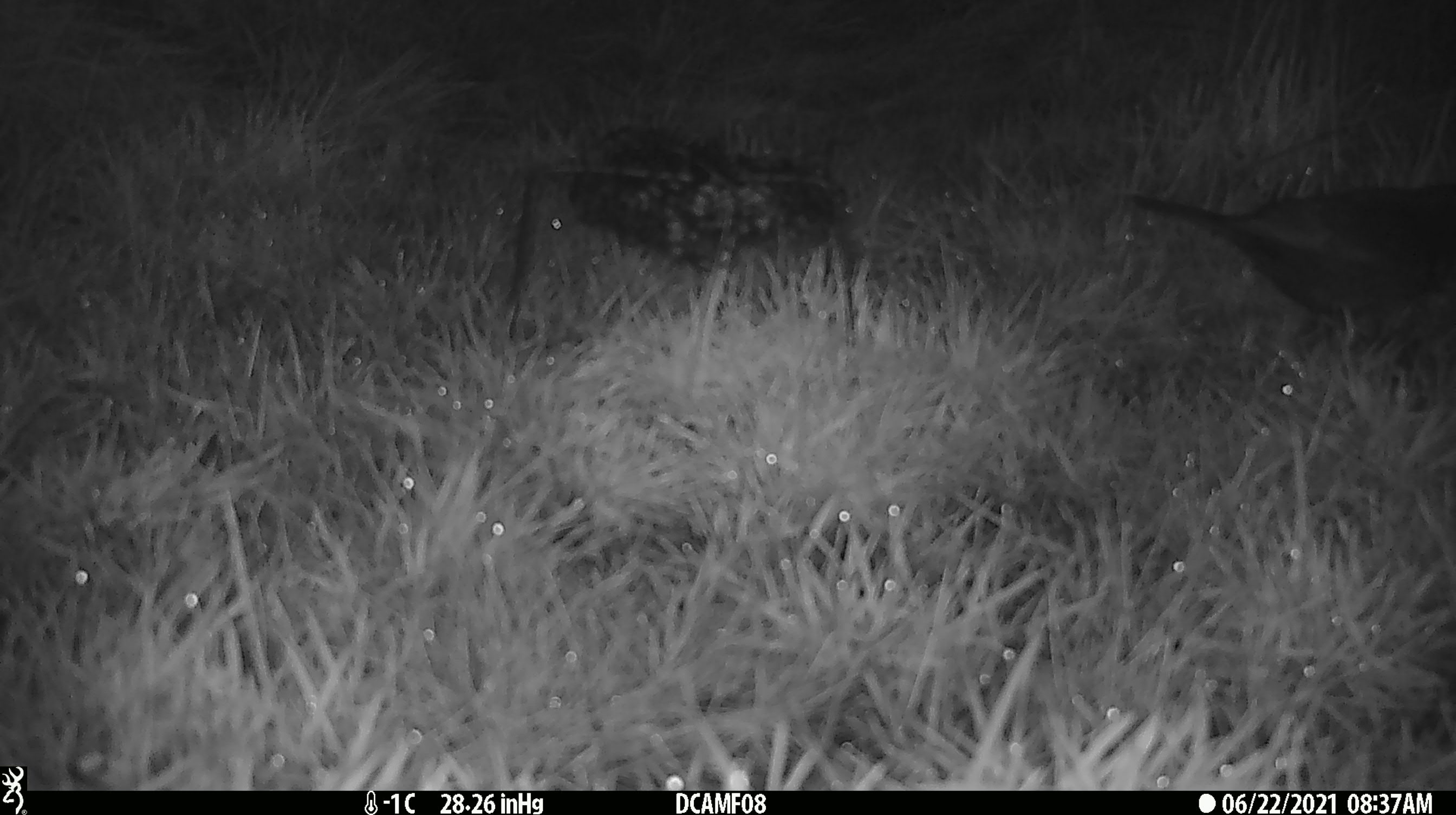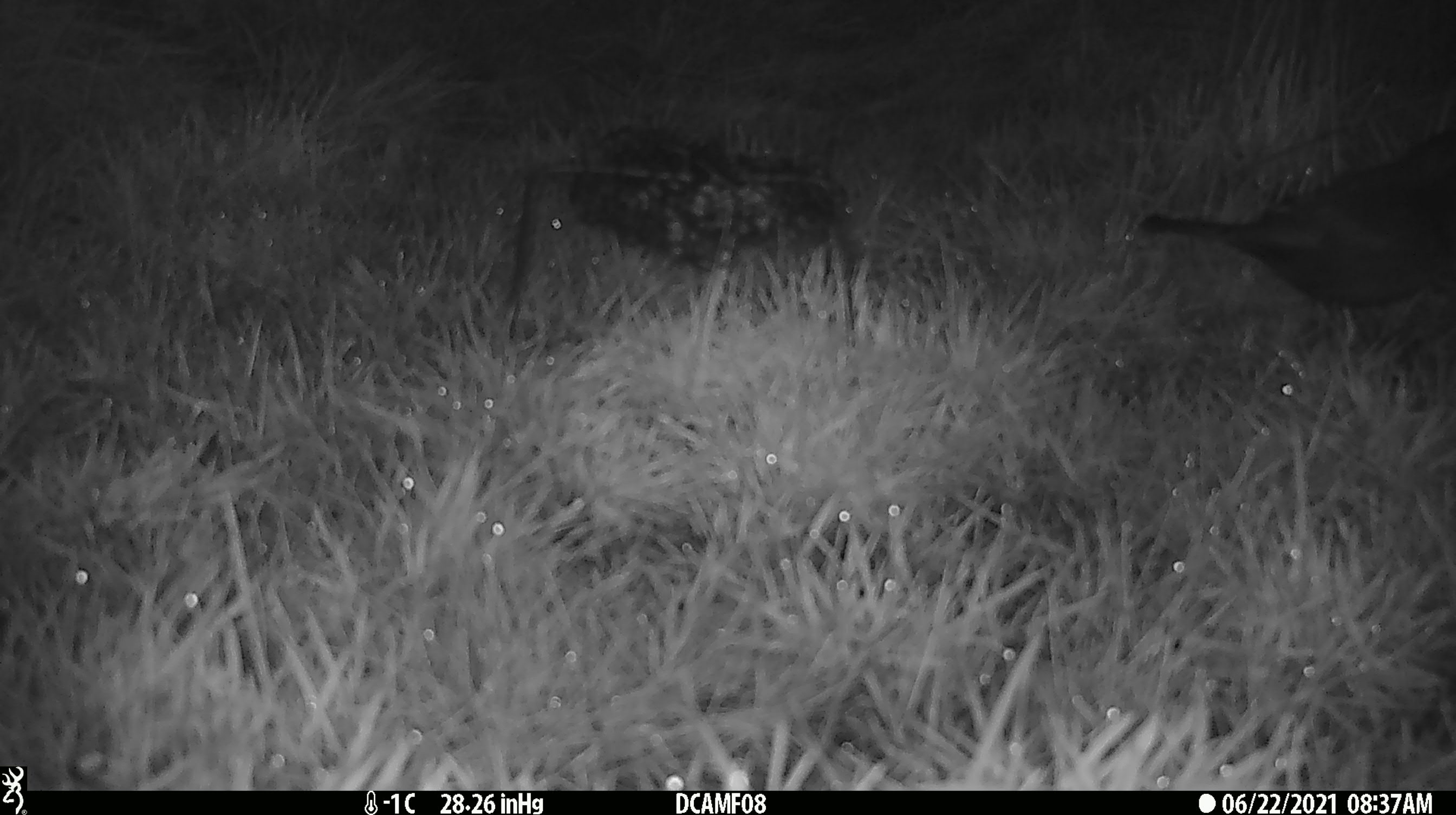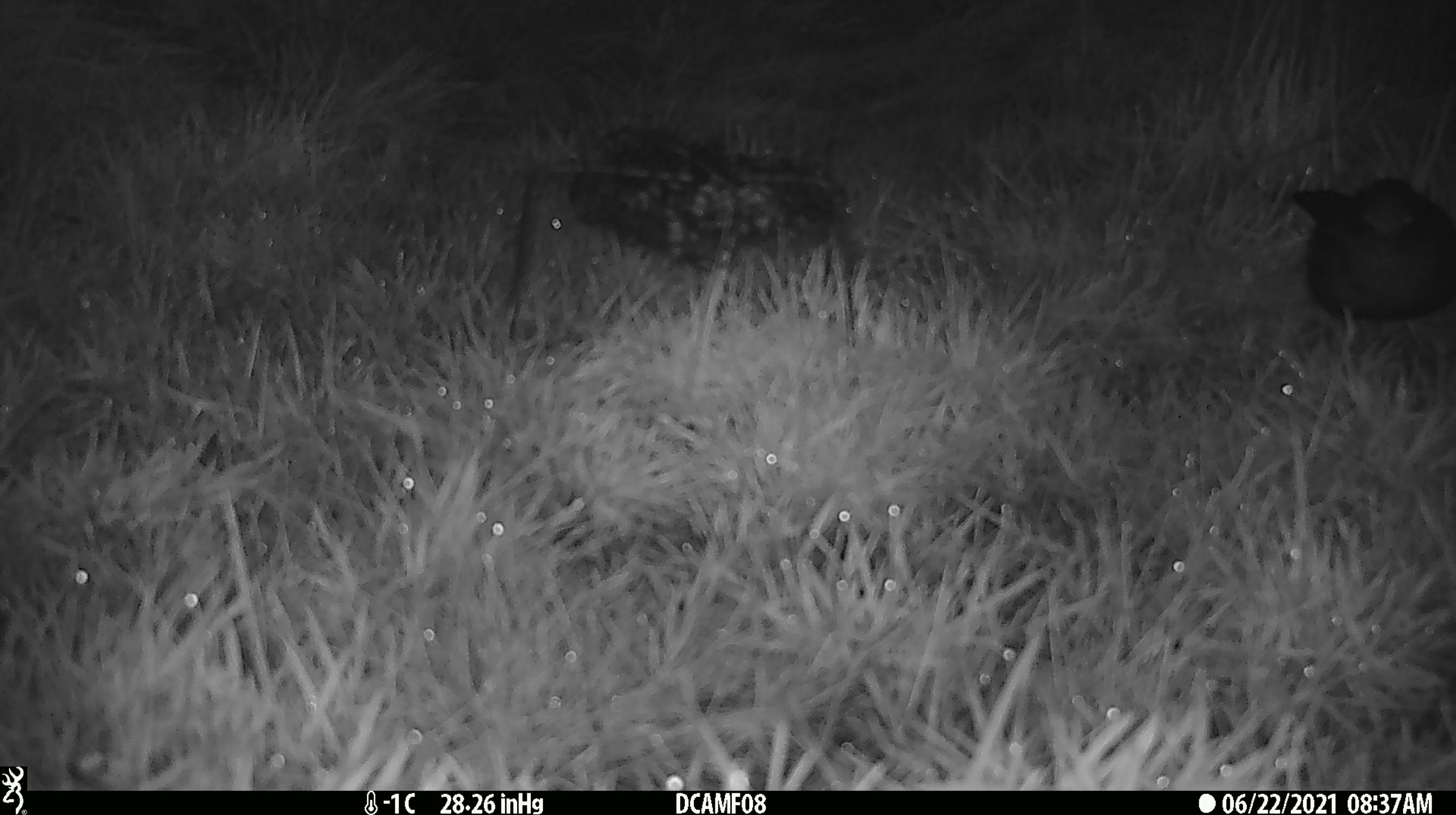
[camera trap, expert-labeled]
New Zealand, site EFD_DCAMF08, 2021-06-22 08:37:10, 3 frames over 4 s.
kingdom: Animalia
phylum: Chordata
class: Aves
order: Passeriformes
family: Turdidae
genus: Turdus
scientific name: Turdus merula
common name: eurasian blackbird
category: blackbird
Blackbird (eurasian blackbird) (Turdus merula).